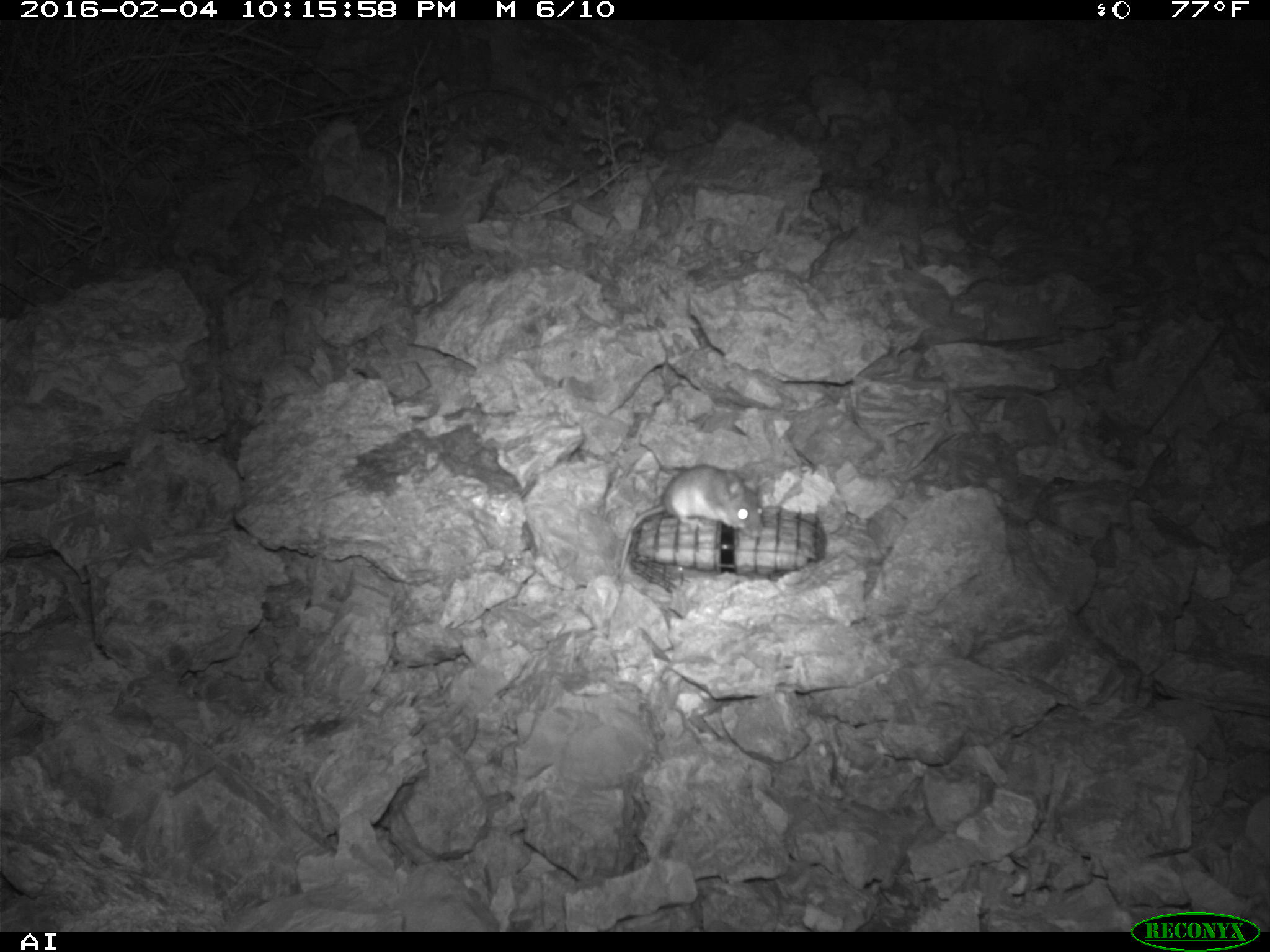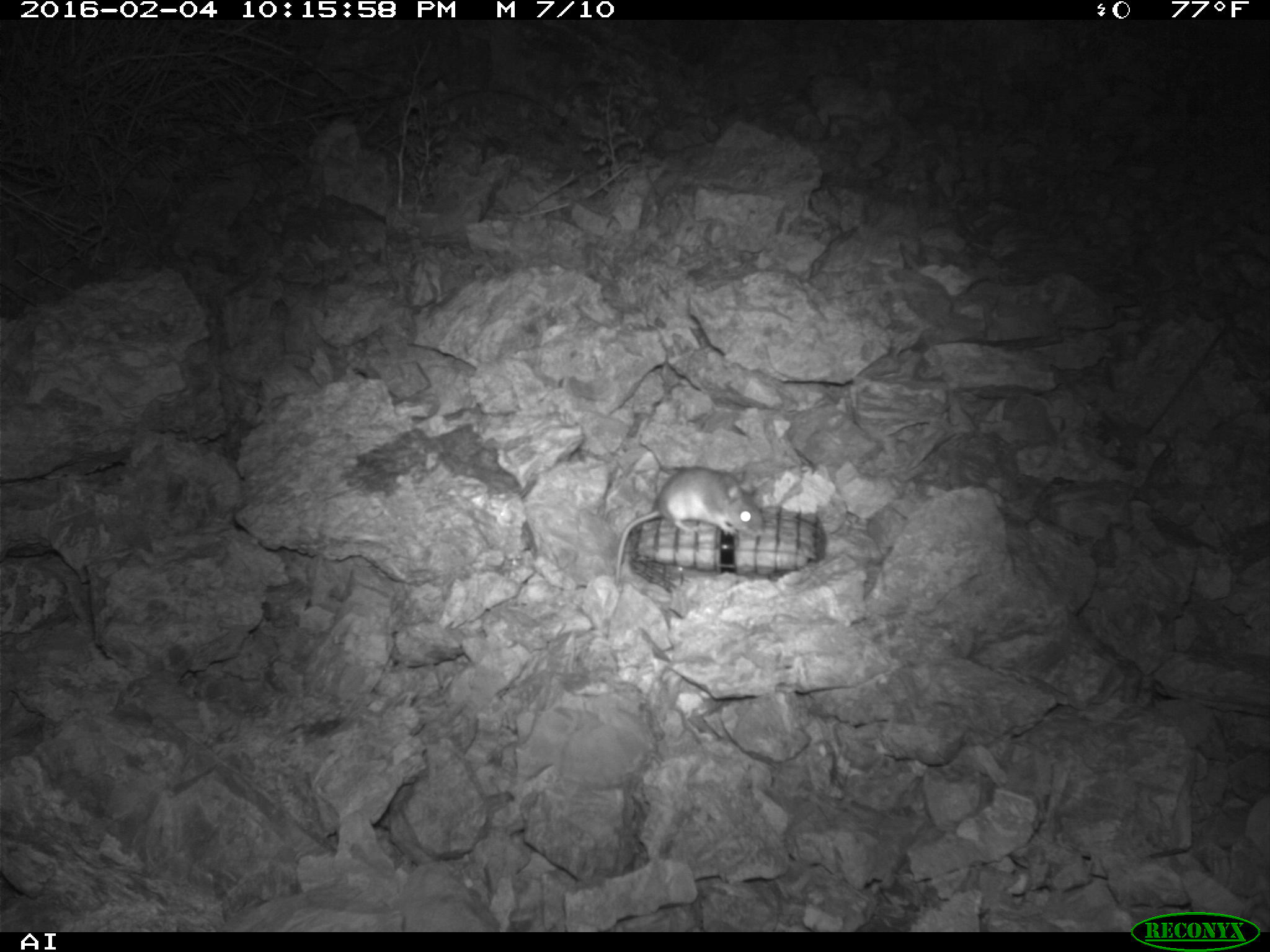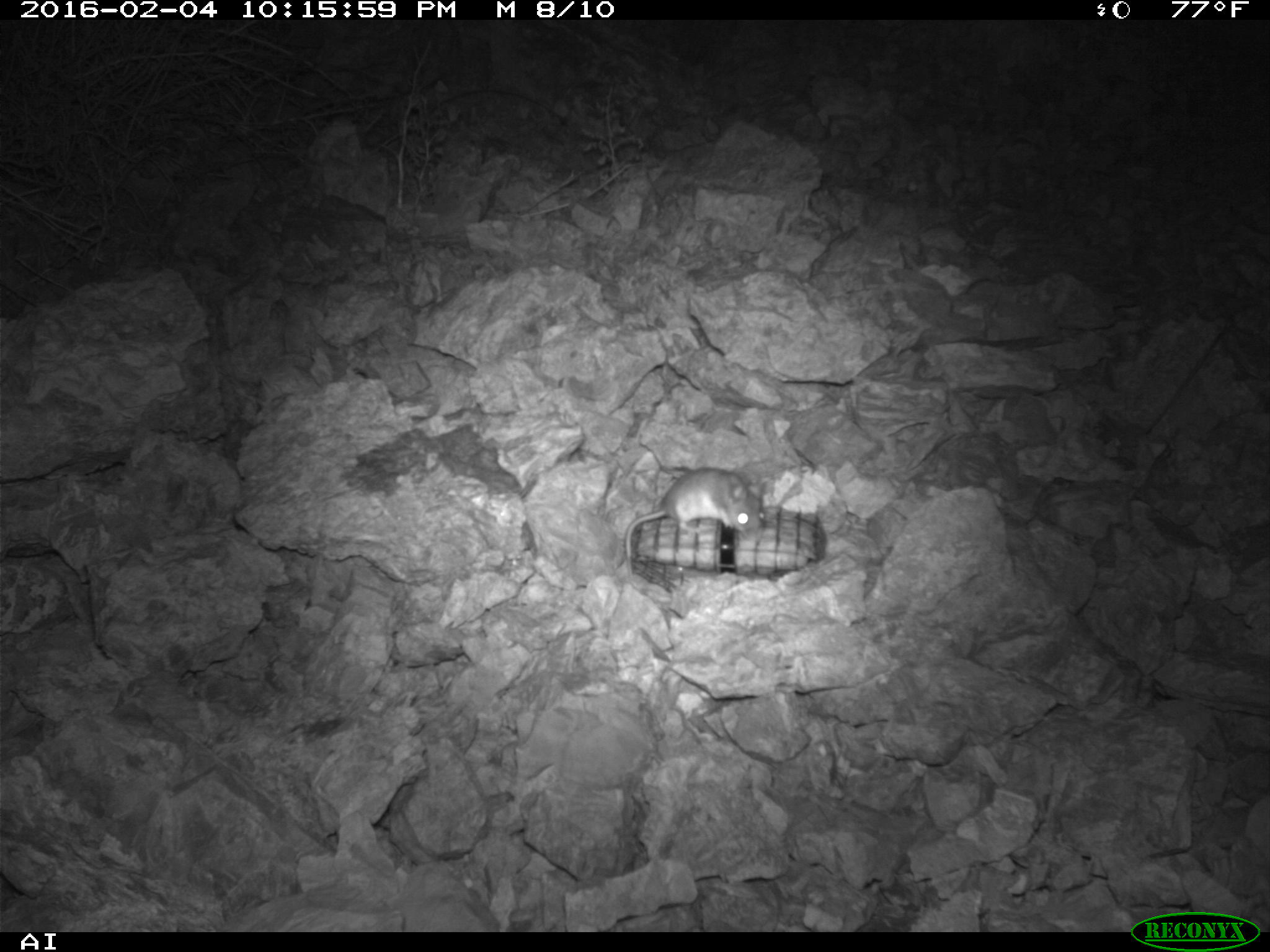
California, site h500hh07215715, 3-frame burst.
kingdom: Animalia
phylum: Chordata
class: Mammalia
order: Rodentia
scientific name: Rodentia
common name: rodent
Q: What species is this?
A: Rodent (Rodentia).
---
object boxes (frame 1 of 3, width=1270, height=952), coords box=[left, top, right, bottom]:
rodent: box=[617, 464, 763, 576]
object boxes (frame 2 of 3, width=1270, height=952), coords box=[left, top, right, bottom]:
rodent: box=[615, 467, 764, 586]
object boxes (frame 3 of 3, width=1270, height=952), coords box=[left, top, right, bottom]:
rodent: box=[623, 467, 765, 588]